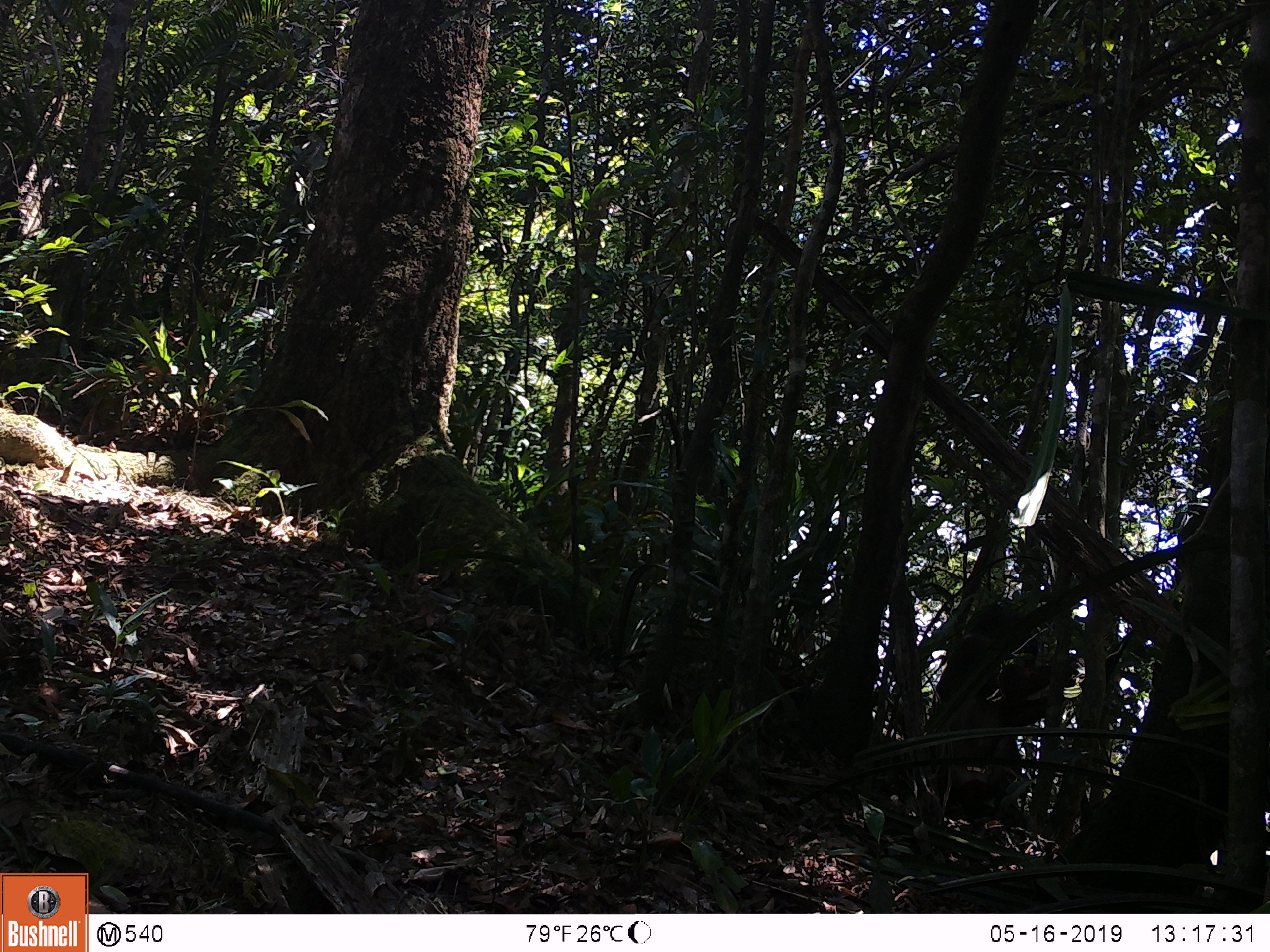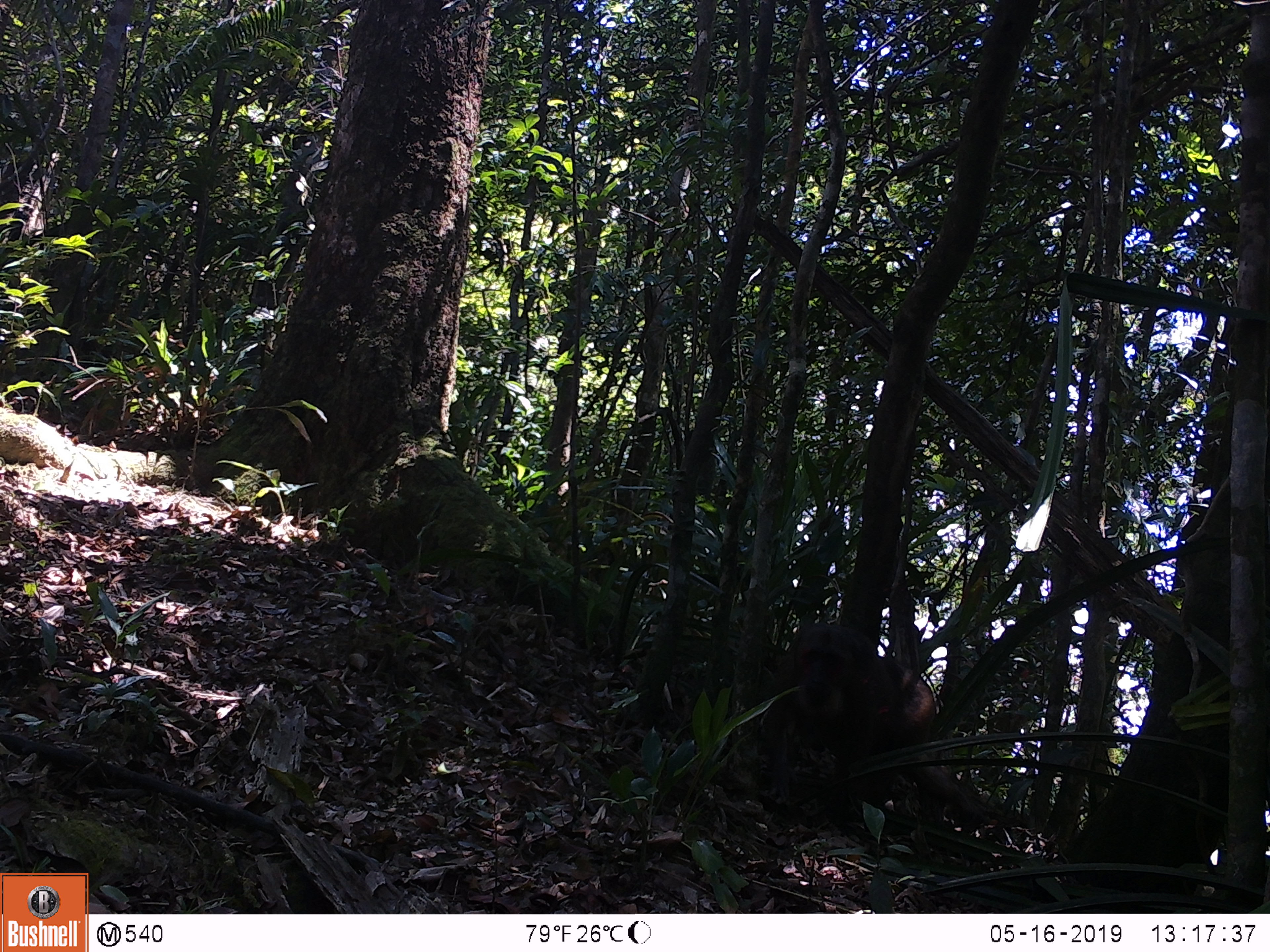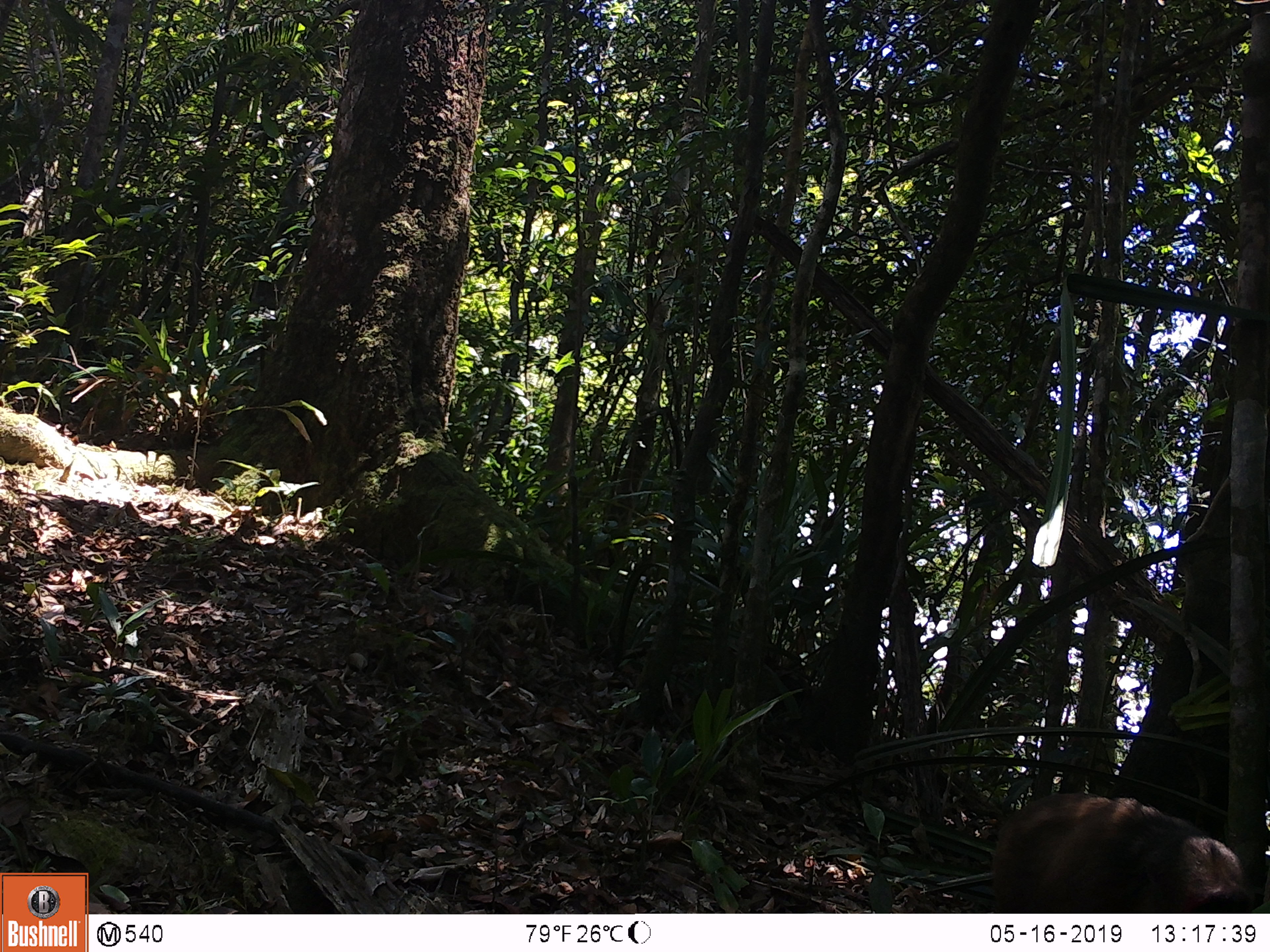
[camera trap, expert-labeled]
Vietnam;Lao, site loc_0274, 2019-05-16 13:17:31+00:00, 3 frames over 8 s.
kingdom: Animalia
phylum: Chordata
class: Mammalia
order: Primates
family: Cercopithecidae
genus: Macaca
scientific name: Macaca arctoides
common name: stump-tailed macaque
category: stump tailed macaque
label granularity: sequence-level